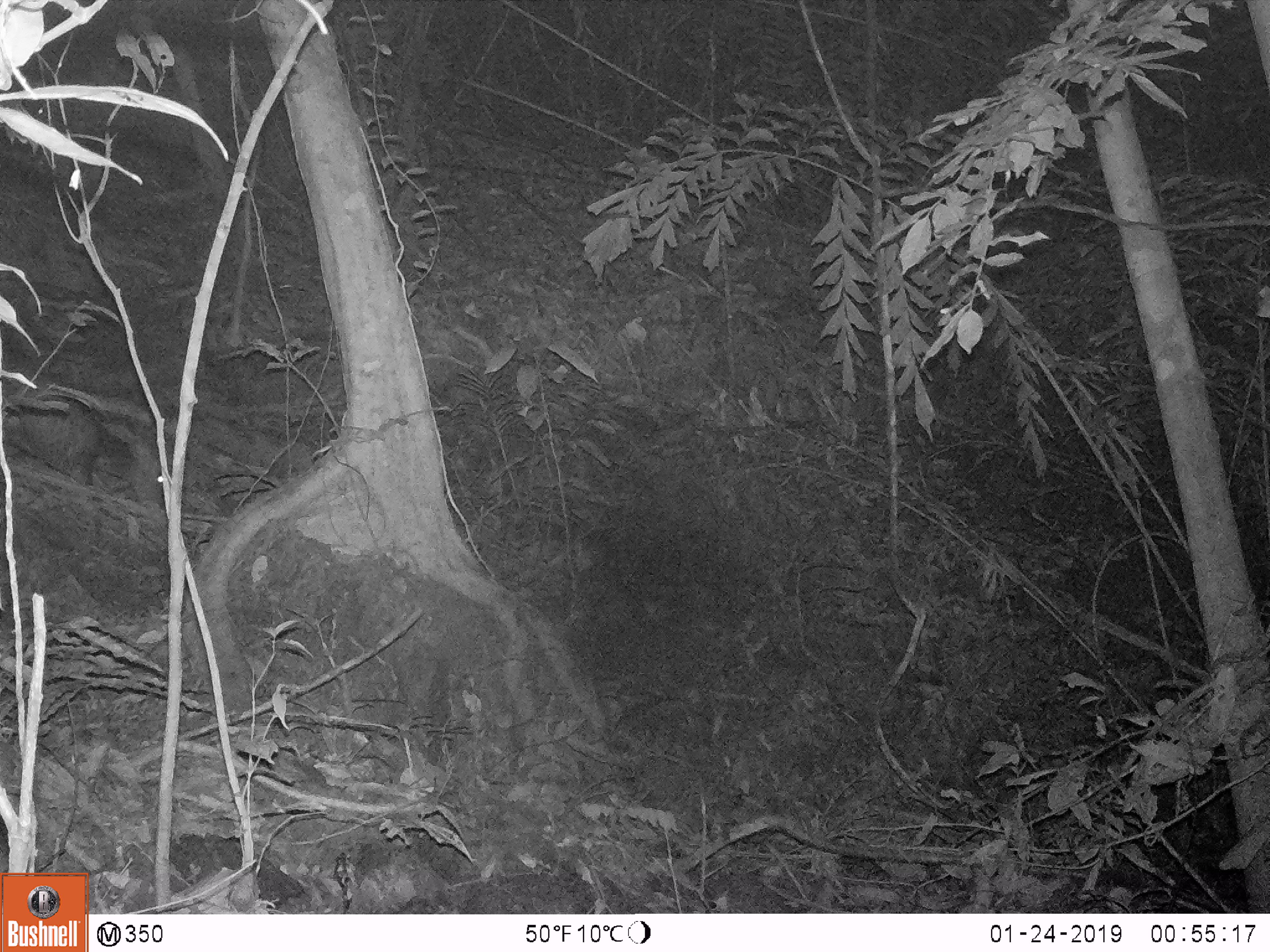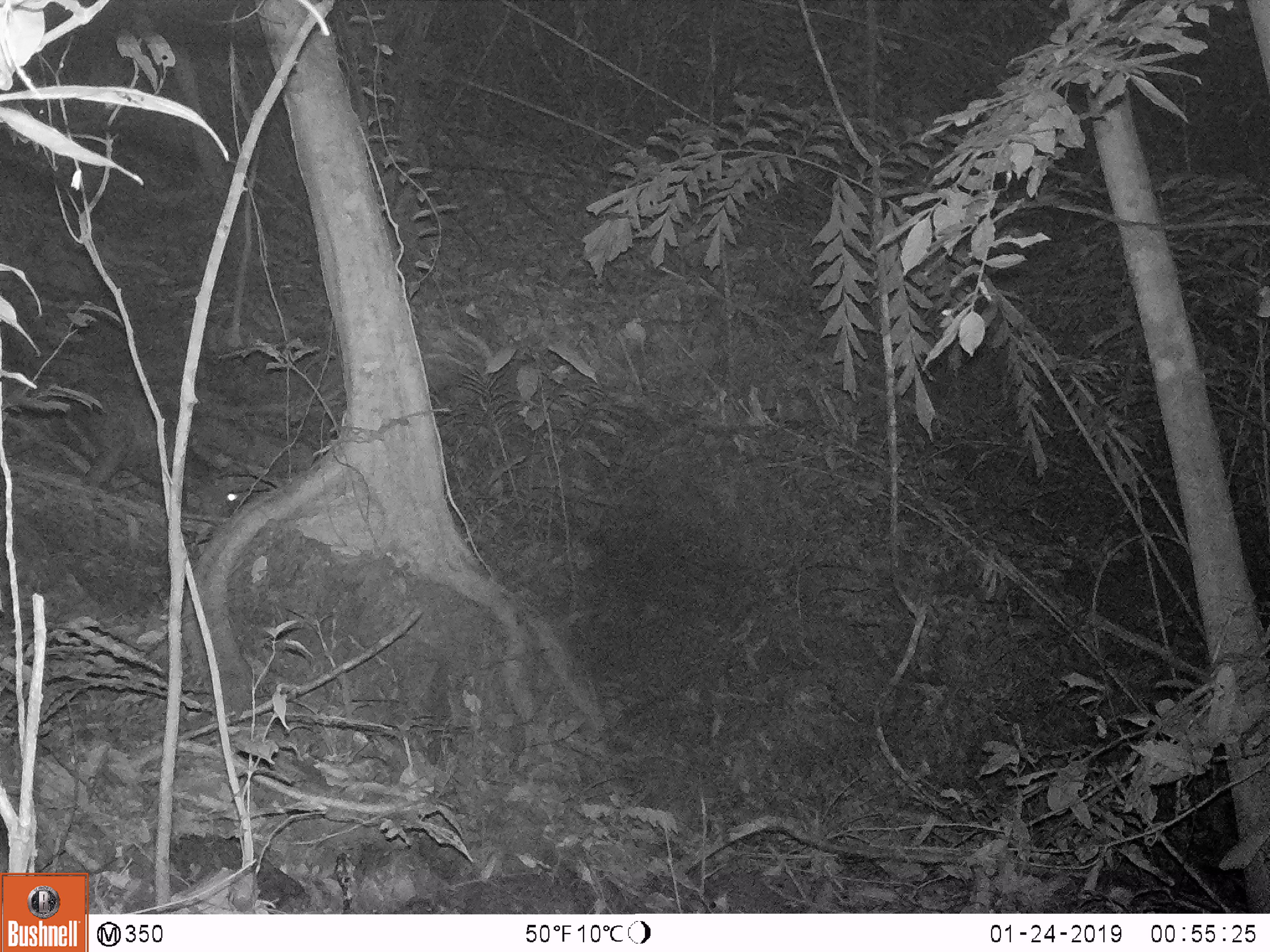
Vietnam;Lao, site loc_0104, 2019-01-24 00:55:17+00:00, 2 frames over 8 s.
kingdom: Animalia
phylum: Chordata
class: Mammalia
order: Artiodactyla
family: Cervidae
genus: Muntiacus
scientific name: Muntiacus rooseveltorum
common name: roosevelt's muntjac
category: roosevelts muntjac group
Roosevelts muntjac group (roosevelt's muntjac) (Muntiacus rooseveltorum). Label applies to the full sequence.